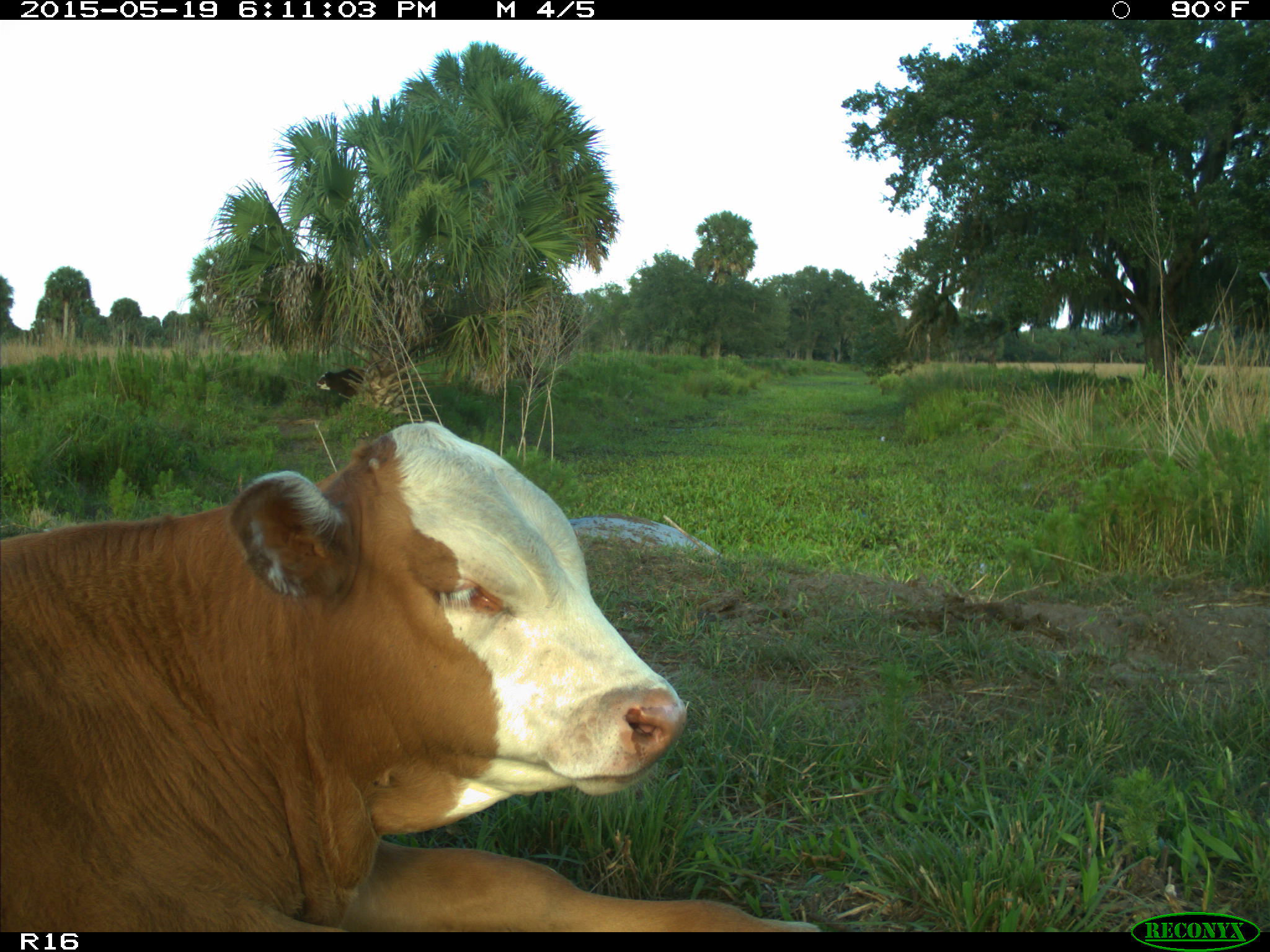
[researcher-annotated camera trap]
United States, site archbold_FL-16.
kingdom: Animalia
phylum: Chordata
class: Mammalia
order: Artiodactyla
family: Bovidae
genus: Bos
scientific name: Bos taurus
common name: domestic cow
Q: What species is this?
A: Bos taurus (domestic cow).